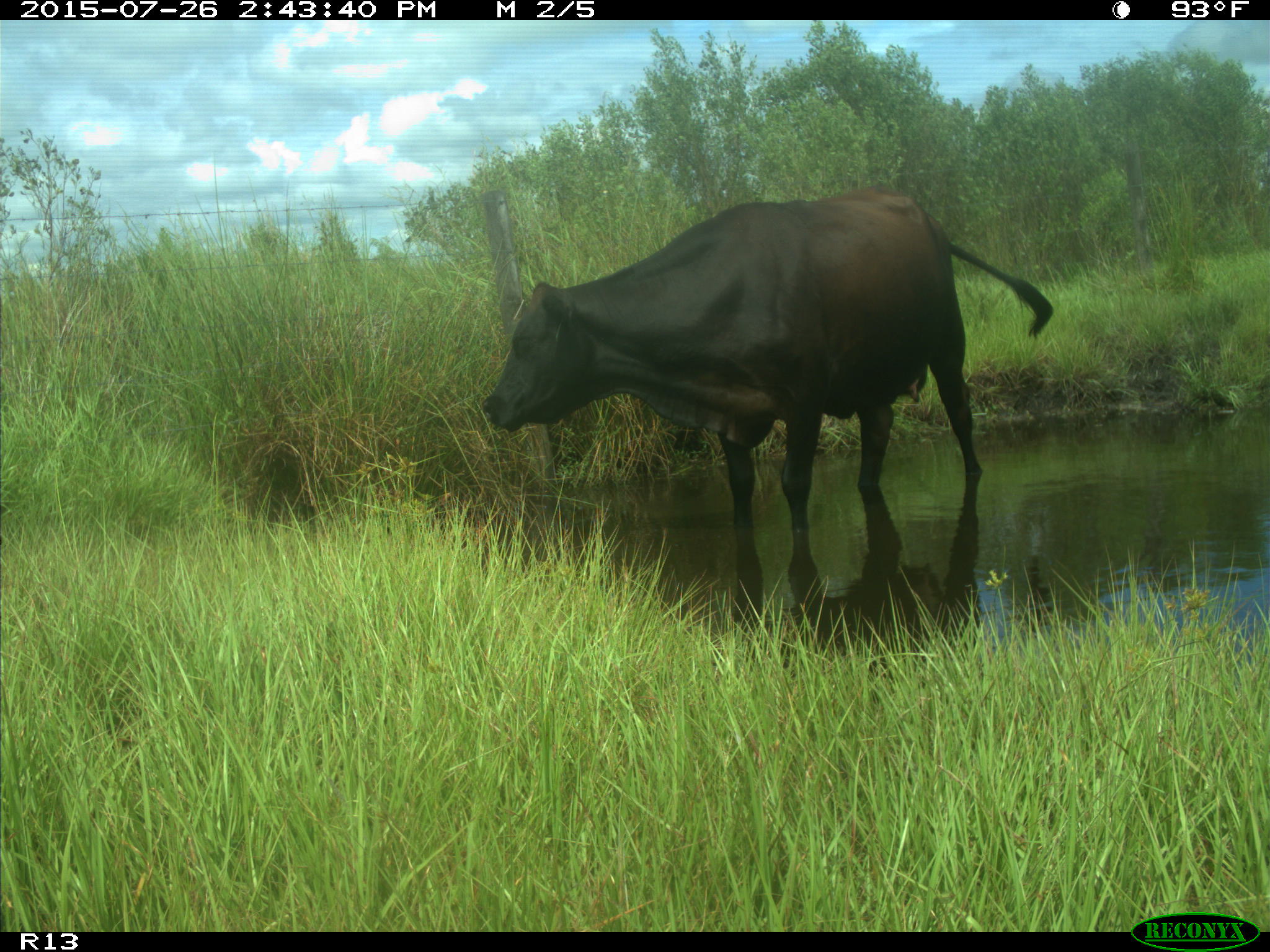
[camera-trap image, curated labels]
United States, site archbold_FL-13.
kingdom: Animalia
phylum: Chordata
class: Mammalia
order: Artiodactyla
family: Bovidae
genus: Bos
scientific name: Bos taurus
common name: domestic cow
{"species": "Bos taurus (domestic cow)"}